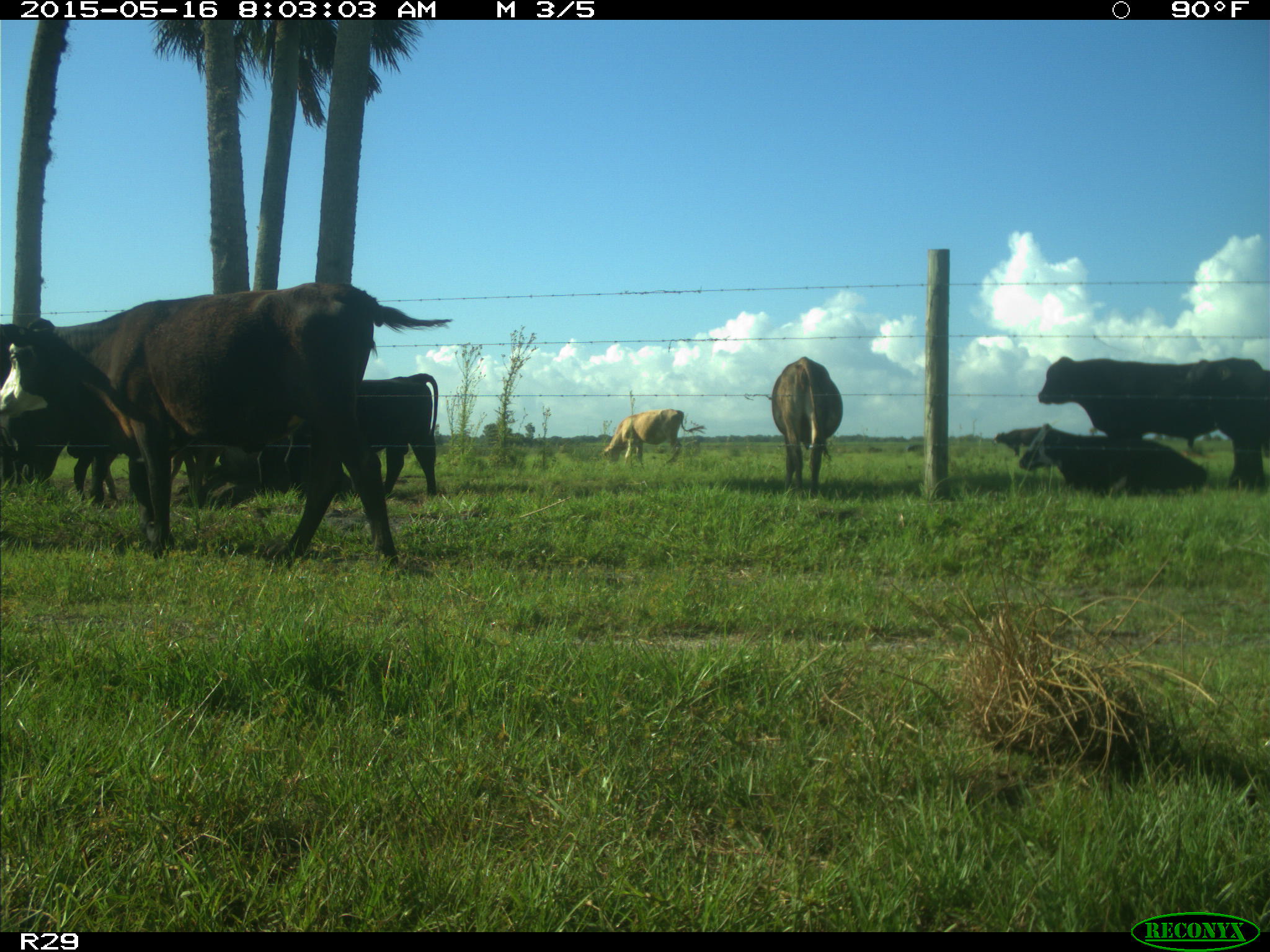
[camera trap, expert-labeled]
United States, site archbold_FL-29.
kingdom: Animalia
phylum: Chordata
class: Mammalia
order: Artiodactyla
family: Bovidae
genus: Bos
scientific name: Bos taurus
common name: domestic cow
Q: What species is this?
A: Bos taurus (domestic cow).